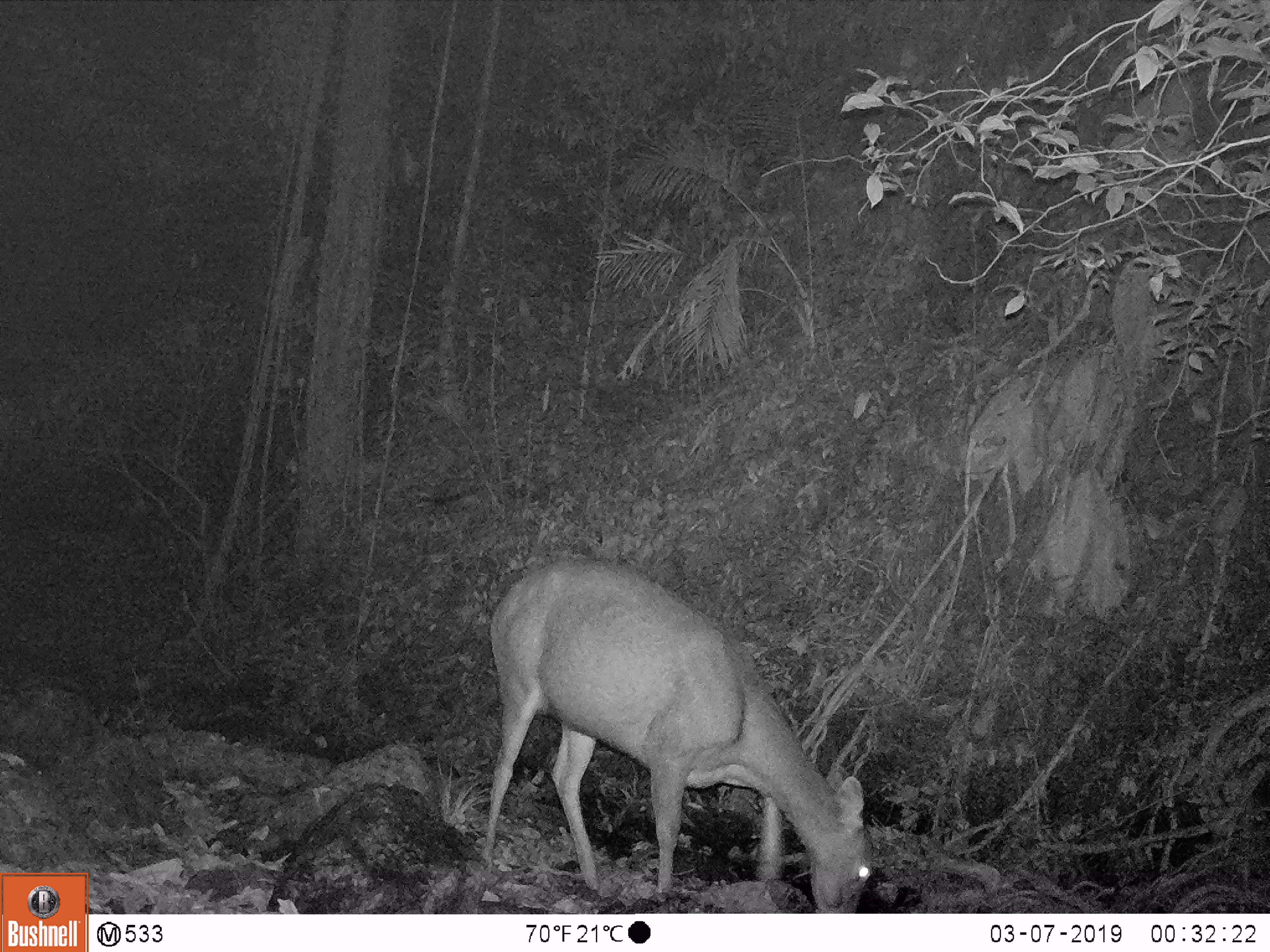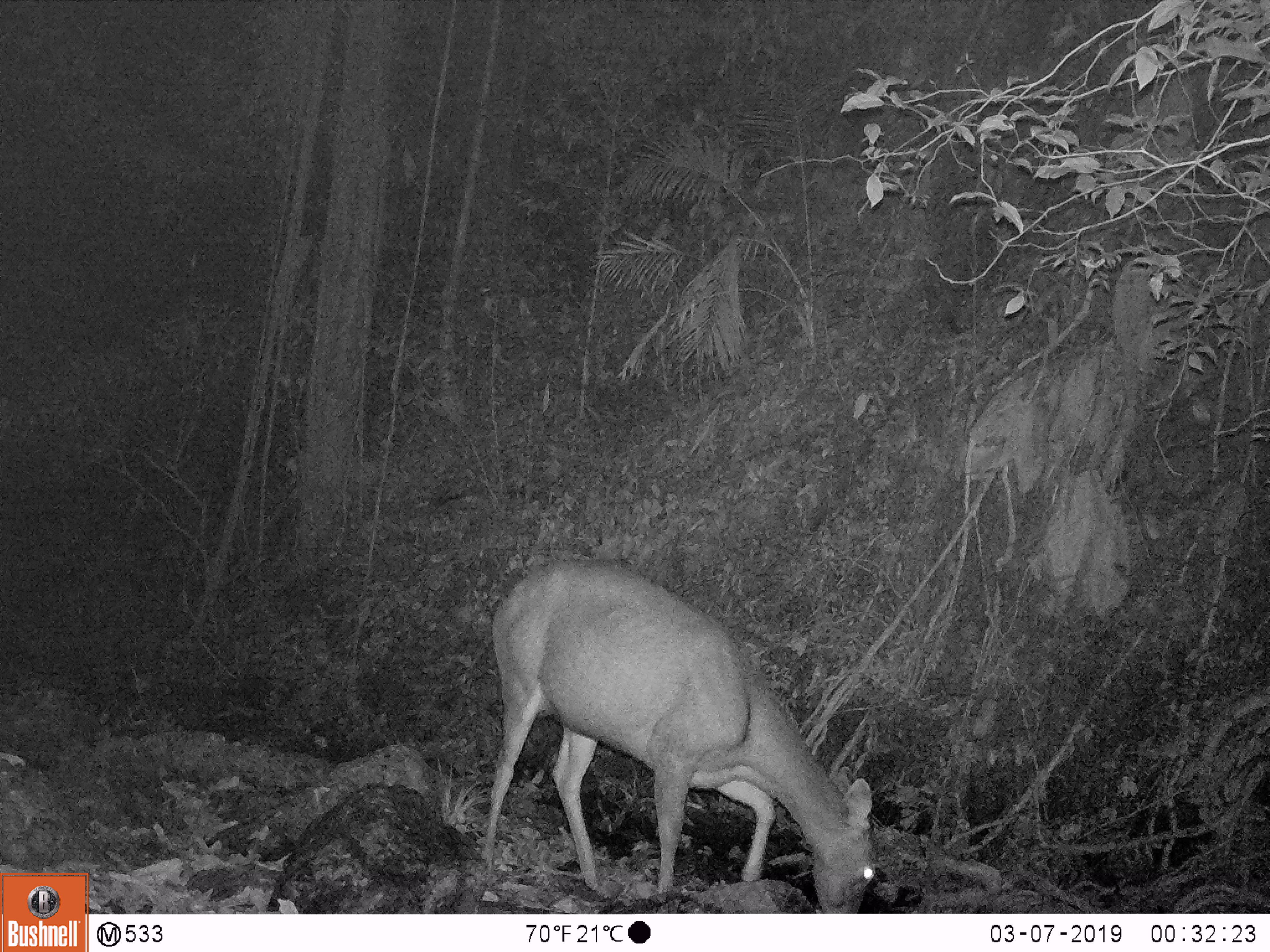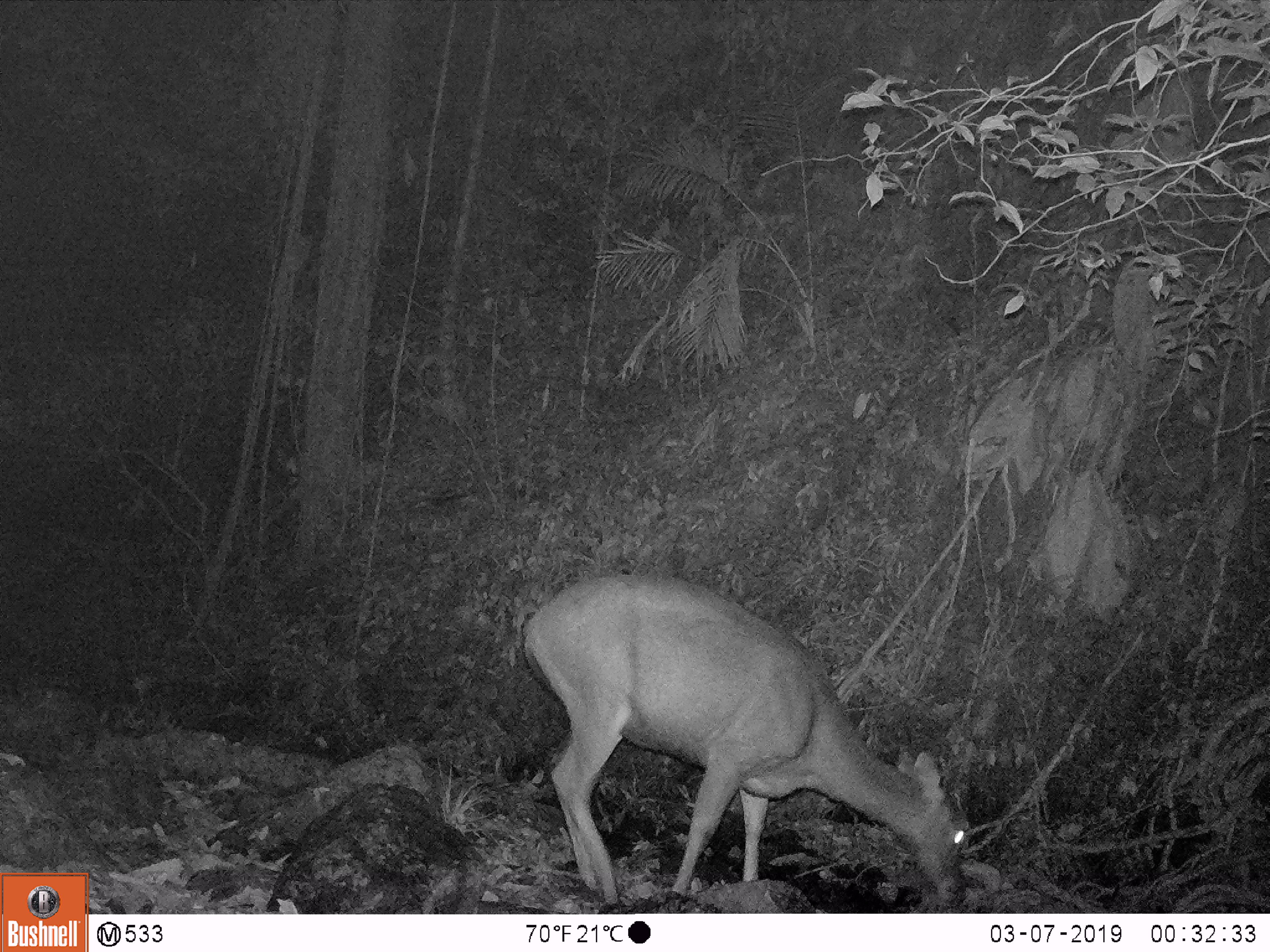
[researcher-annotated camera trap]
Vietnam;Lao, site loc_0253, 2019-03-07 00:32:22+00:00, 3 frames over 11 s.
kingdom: Animalia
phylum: Chordata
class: Mammalia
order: Artiodactyla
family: Cervidae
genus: Rusa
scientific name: Rusa unicolor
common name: sambar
Sambar (Rusa unicolor). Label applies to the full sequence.